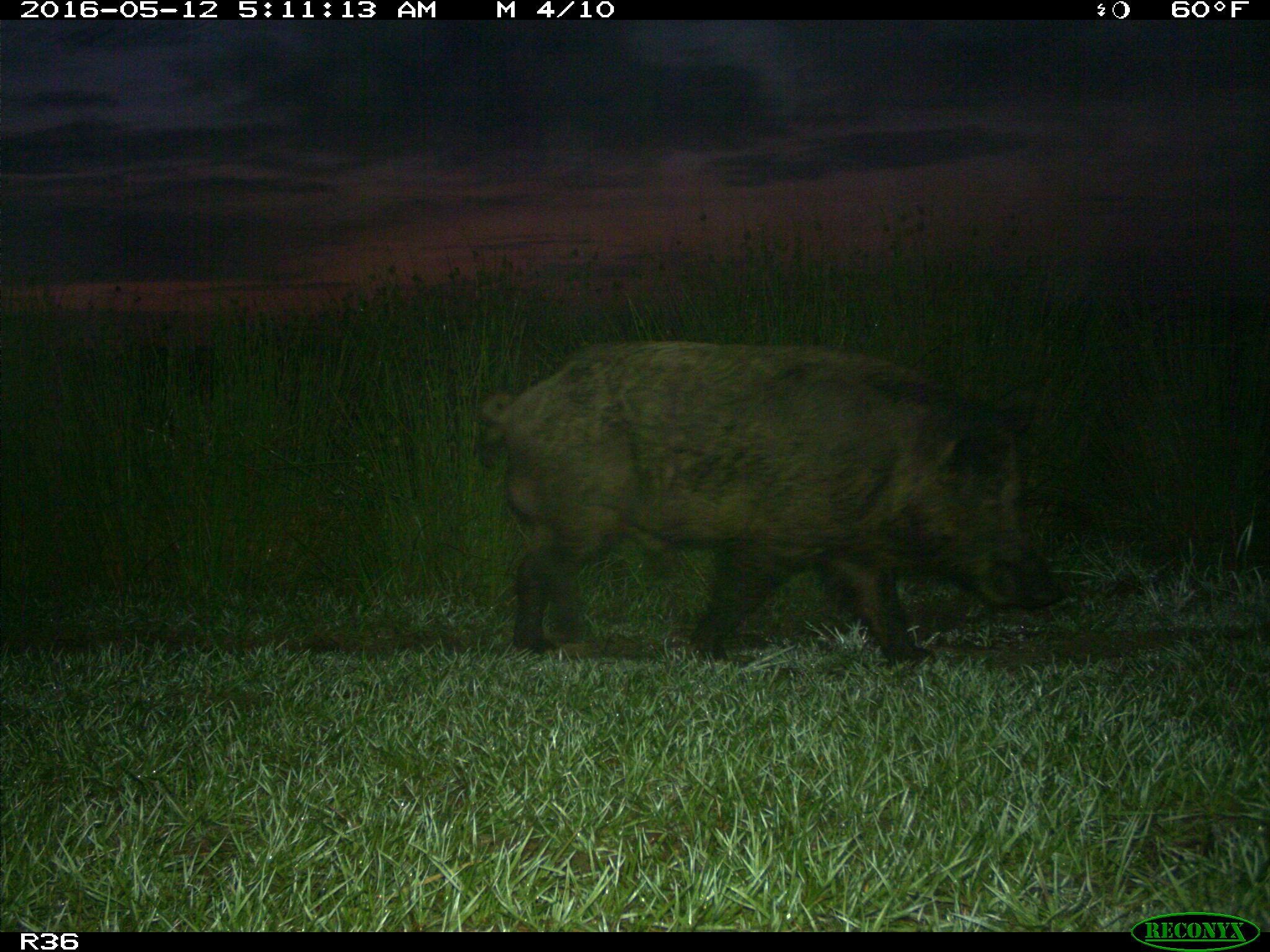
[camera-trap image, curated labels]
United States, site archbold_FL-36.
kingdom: Animalia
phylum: Chordata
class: Mammalia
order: Artiodactyla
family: Suidae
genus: Sus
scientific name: Sus scrofa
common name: wild boar